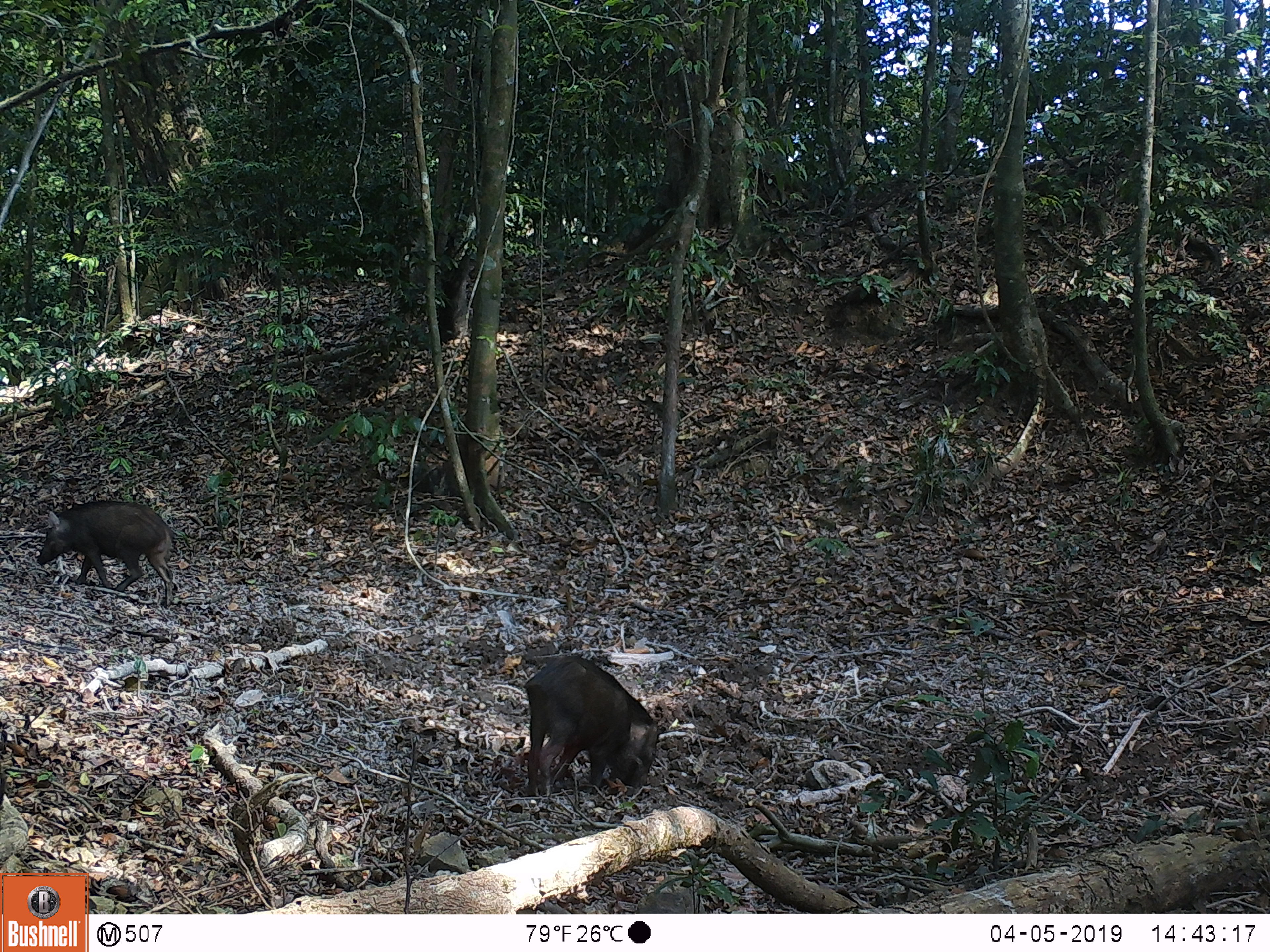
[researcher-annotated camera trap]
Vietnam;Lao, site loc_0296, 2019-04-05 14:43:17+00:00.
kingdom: Animalia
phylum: Chordata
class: Mammalia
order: Artiodactyla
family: Suidae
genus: Sus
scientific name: Sus scrofa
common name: eurasian wild pig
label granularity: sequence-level